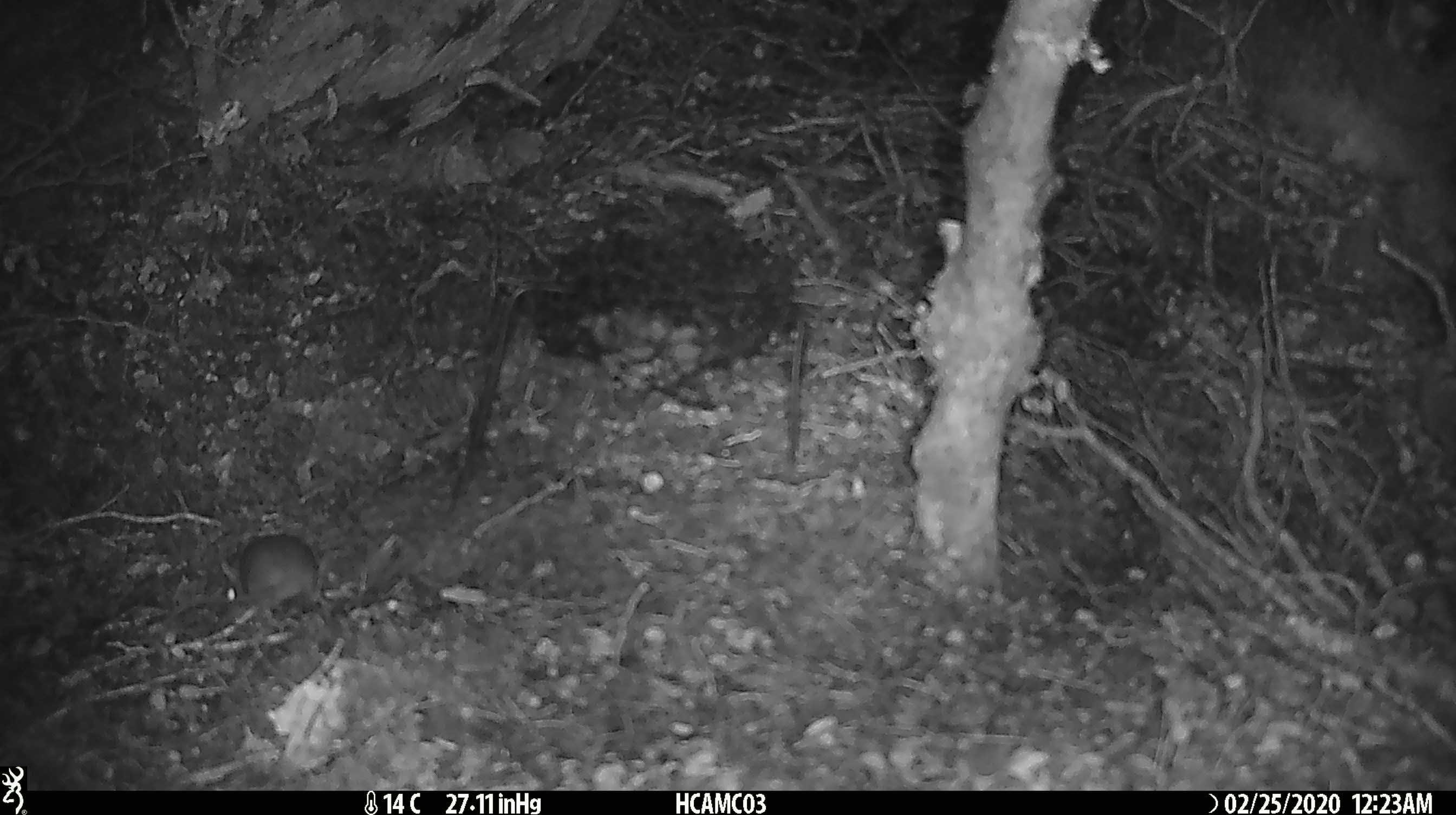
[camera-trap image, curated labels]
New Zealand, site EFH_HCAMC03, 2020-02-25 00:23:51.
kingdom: Animalia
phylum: Chordata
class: Mammalia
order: Rodentia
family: Muridae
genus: Mus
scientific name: Mus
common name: mouse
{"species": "mouse (Mus)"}